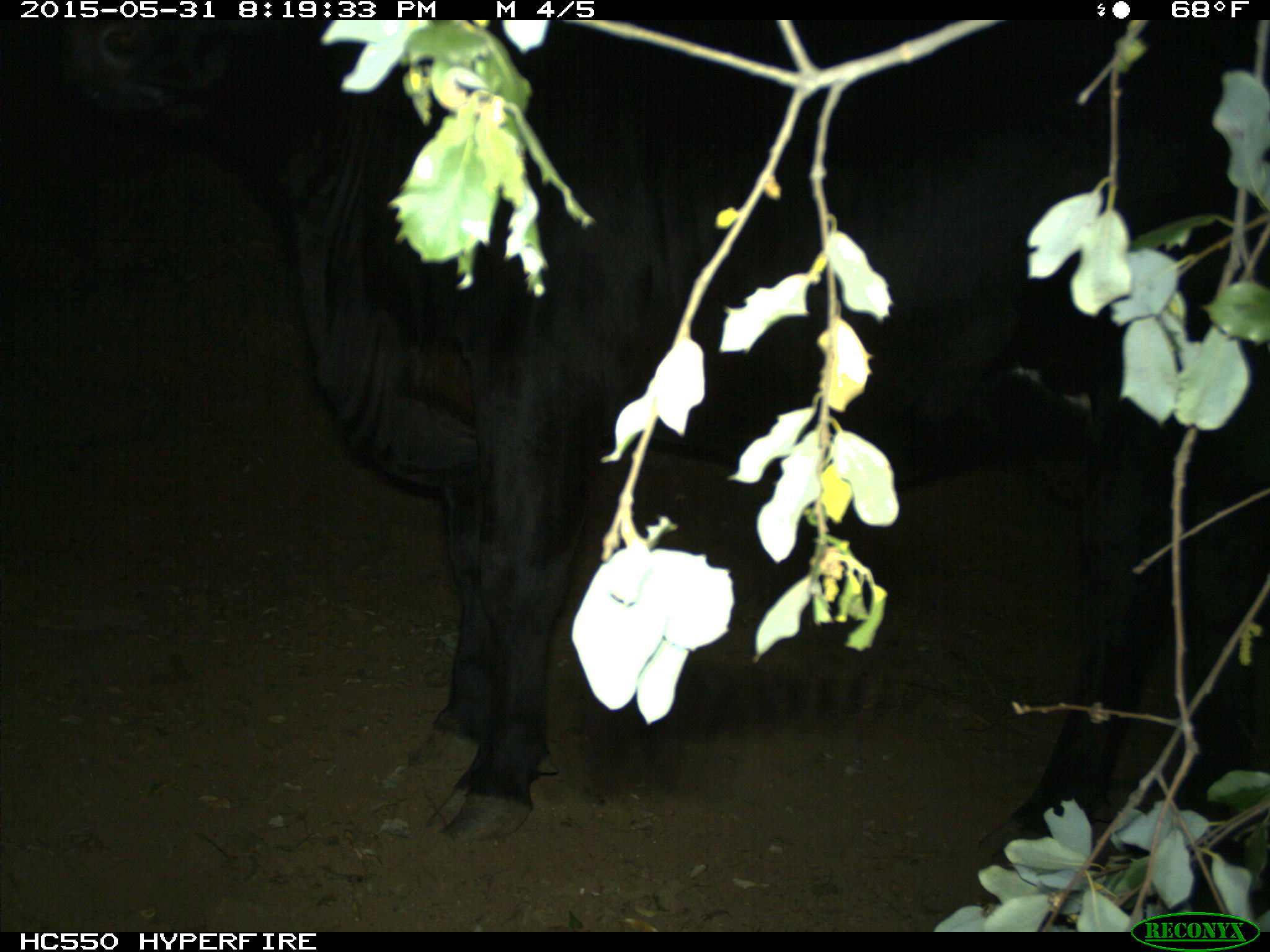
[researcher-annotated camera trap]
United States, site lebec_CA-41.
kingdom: Animalia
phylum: Chordata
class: Mammalia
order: Artiodactyla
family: Bovidae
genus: Bos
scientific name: Bos taurus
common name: domestic cow